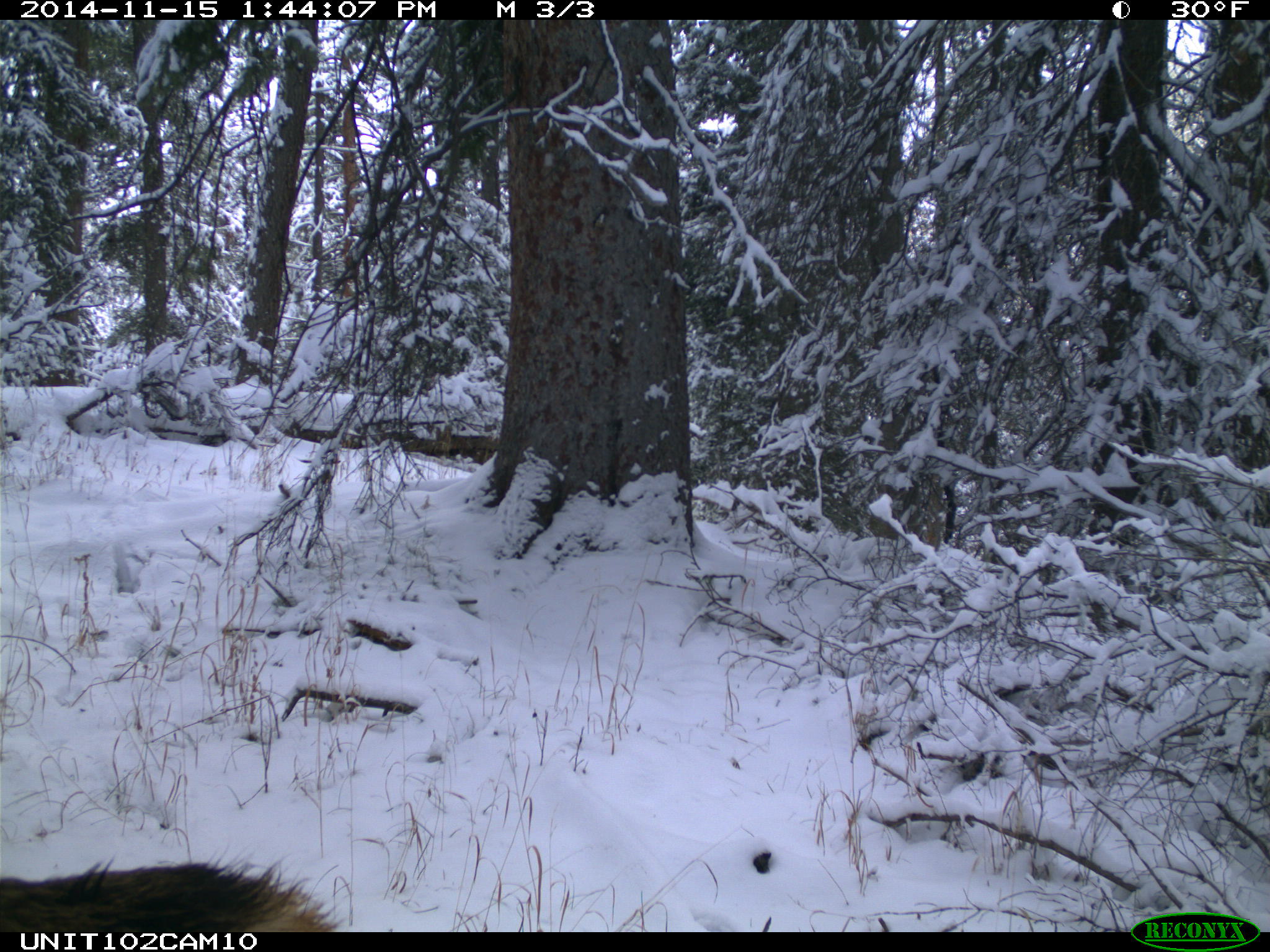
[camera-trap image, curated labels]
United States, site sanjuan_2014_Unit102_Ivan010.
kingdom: Animalia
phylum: Chordata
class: Mammalia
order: Artiodactyla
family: Cervidae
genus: Cervus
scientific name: Cervus elaphus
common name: red deer